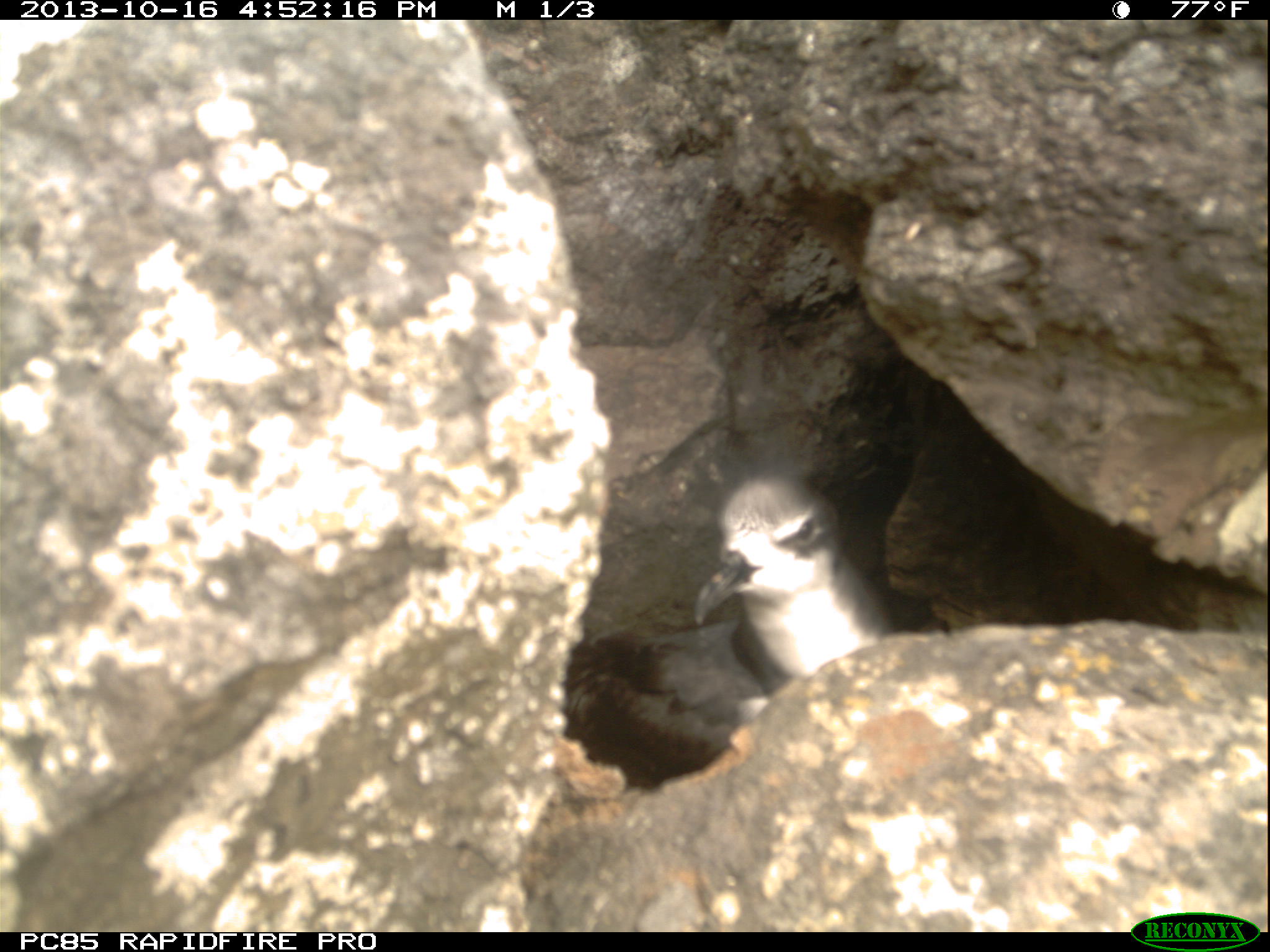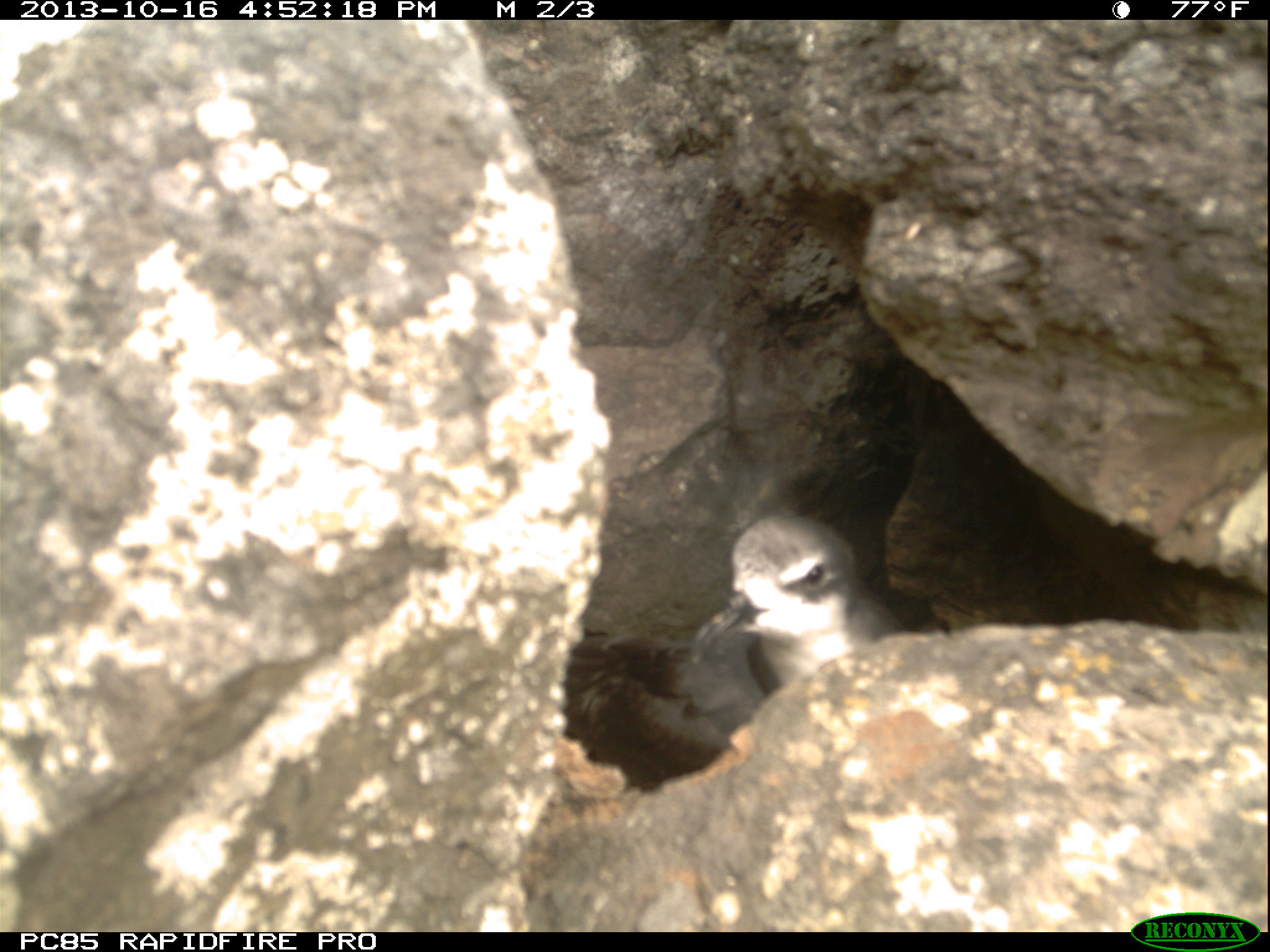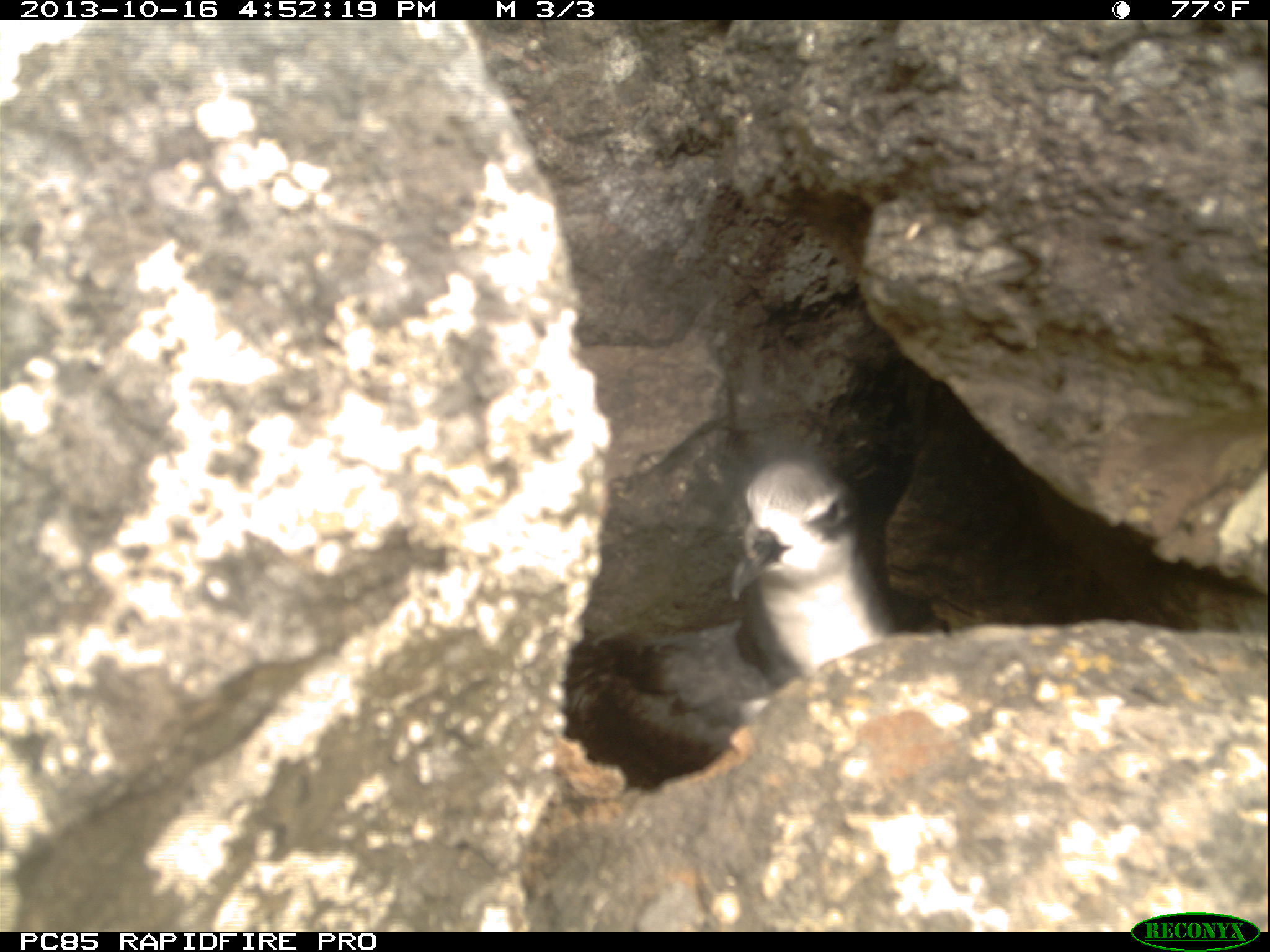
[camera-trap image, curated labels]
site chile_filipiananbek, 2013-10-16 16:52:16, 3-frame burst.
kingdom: Animalia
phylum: Chordata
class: Aves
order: Procellariiformes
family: Procellariidae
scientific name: Procellariidae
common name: petrel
Petrel (Procellariidae).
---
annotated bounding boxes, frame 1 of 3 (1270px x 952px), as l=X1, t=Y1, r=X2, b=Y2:
petrel: l=548, t=467, r=894, b=789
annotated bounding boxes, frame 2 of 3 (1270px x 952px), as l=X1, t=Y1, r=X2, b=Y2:
petrel: l=549, t=508, r=935, b=801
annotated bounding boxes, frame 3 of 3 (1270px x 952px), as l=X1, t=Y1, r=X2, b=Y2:
petrel: l=573, t=449, r=906, b=790